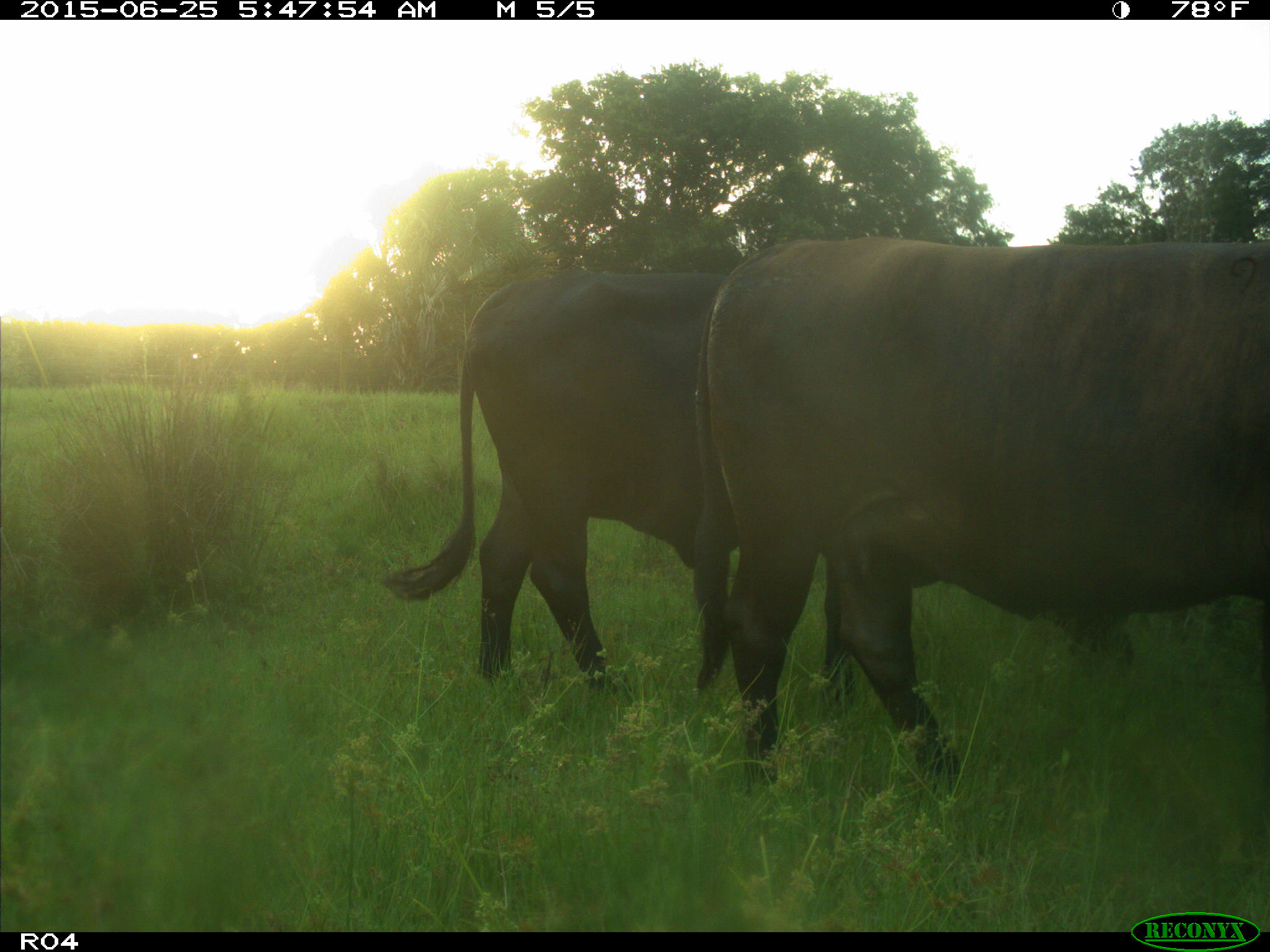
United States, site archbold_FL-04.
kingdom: Animalia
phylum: Chordata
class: Mammalia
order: Artiodactyla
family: Bovidae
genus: Bos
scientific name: Bos taurus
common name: domestic cow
Bos taurus (domestic cow).